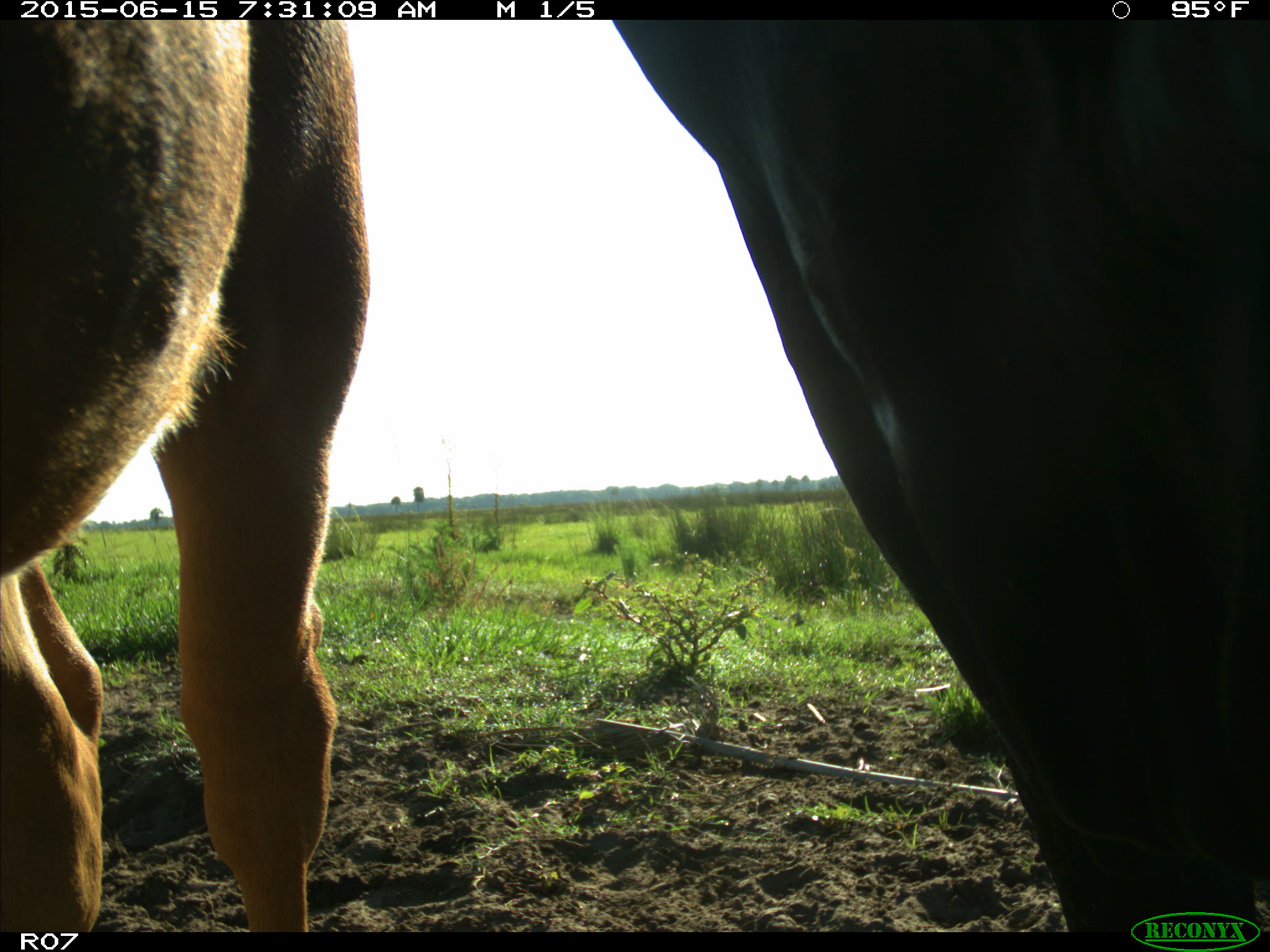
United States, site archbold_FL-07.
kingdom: Animalia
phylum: Chordata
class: Mammalia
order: Artiodactyla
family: Bovidae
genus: Bos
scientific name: Bos taurus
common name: domestic cow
Bos taurus (domestic cow).